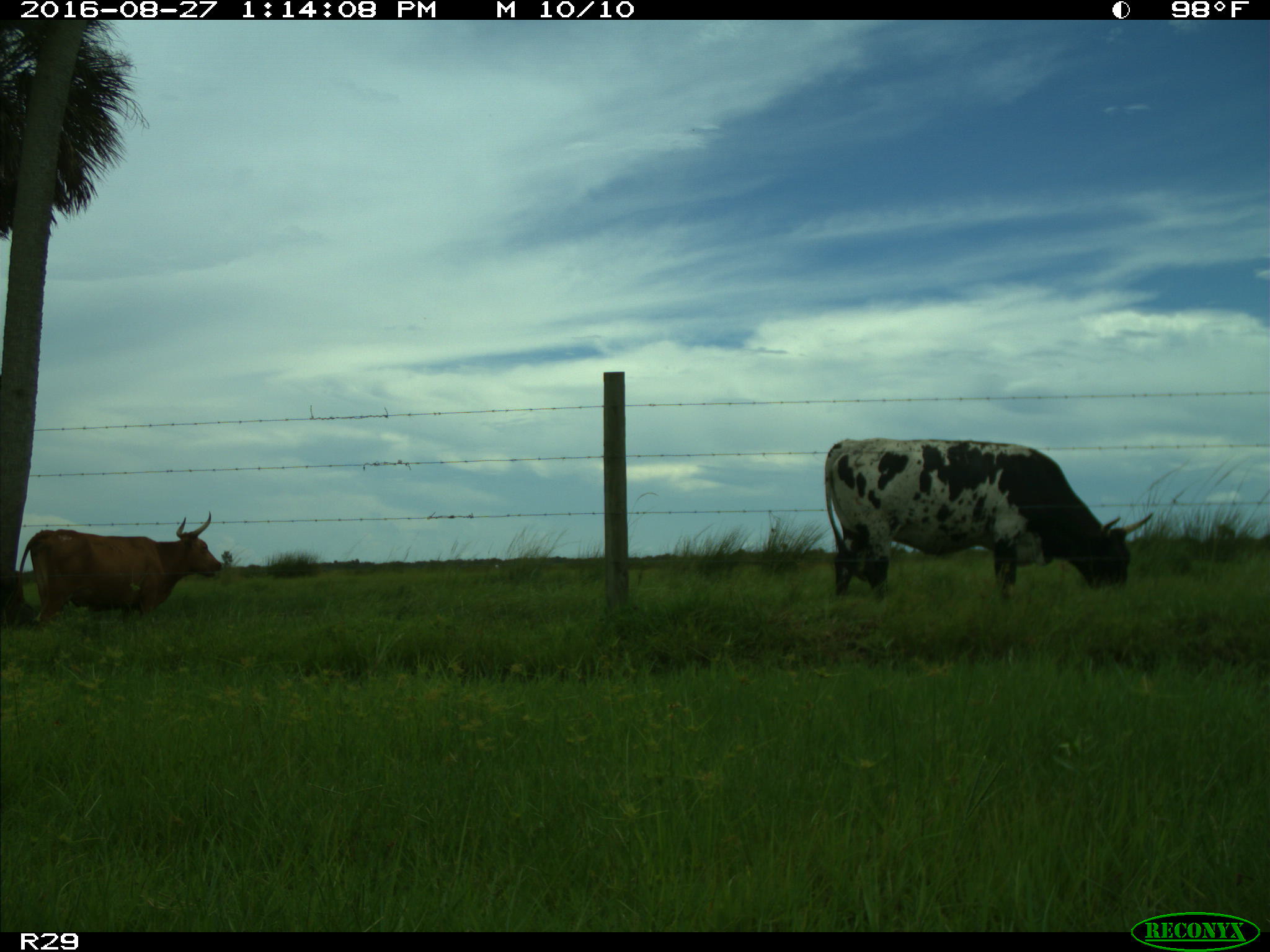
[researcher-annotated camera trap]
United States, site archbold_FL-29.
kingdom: Animalia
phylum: Chordata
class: Mammalia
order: Artiodactyla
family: Bovidae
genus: Bos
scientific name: Bos taurus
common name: domestic cow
Bos taurus (domestic cow).